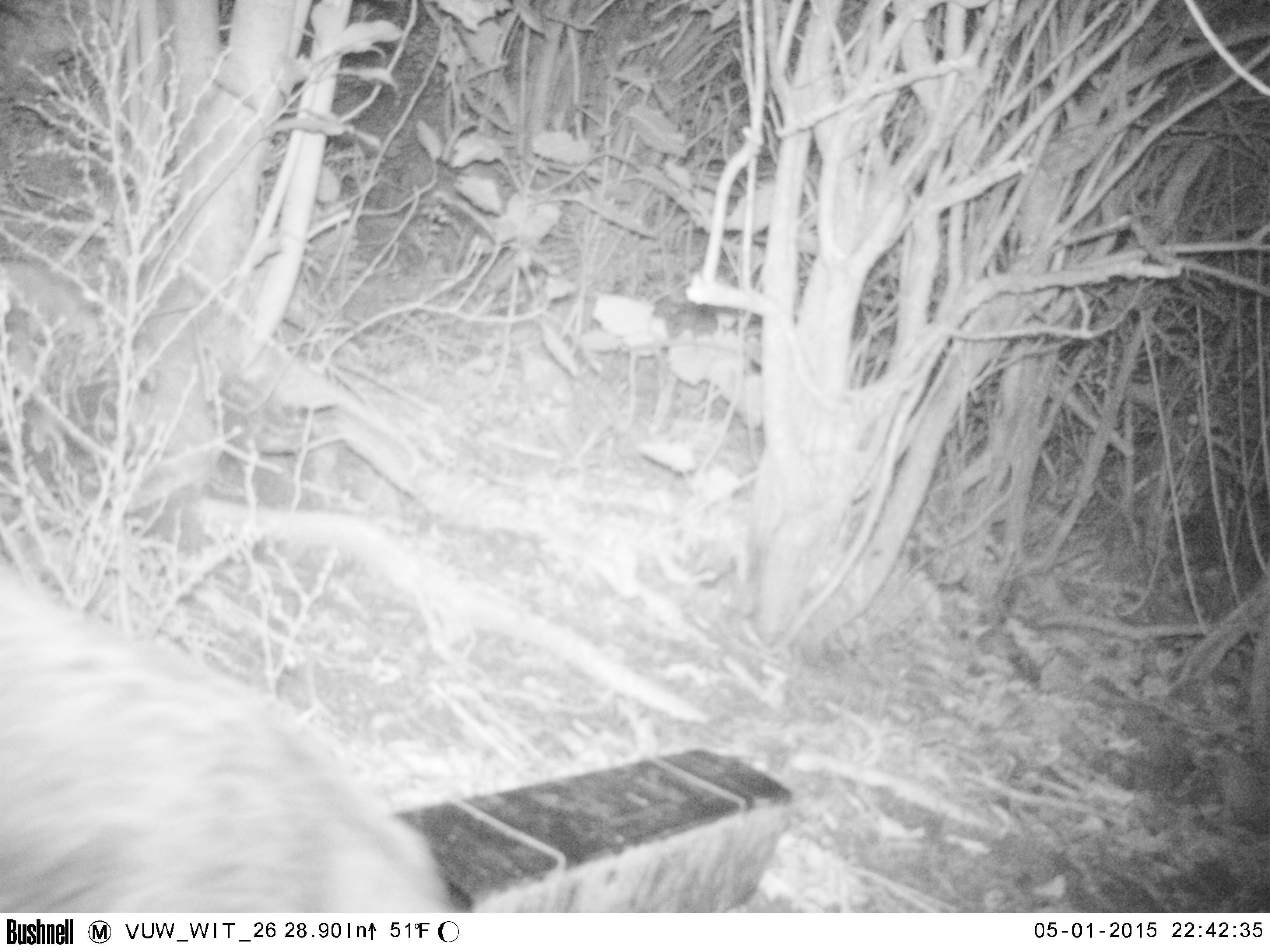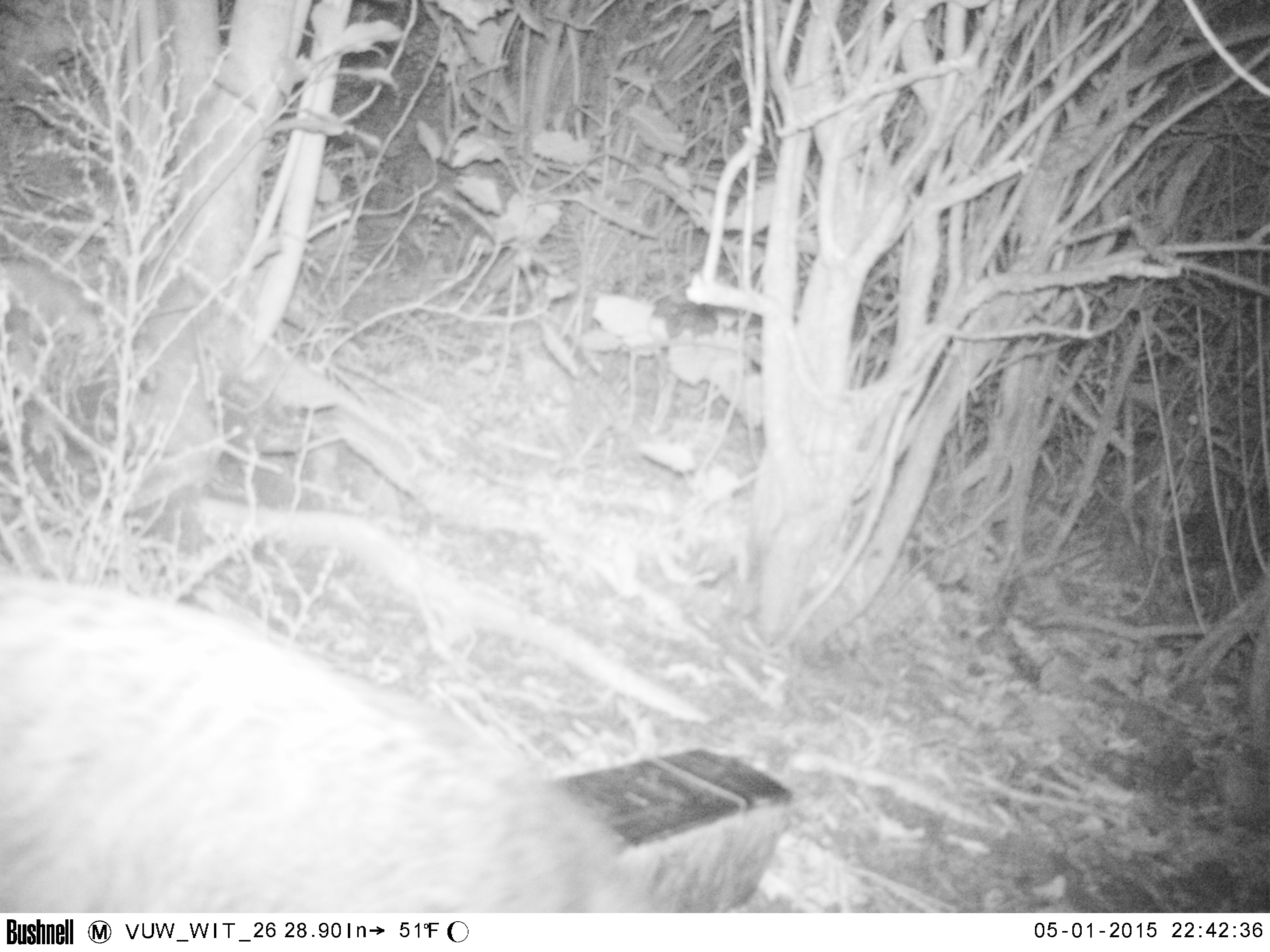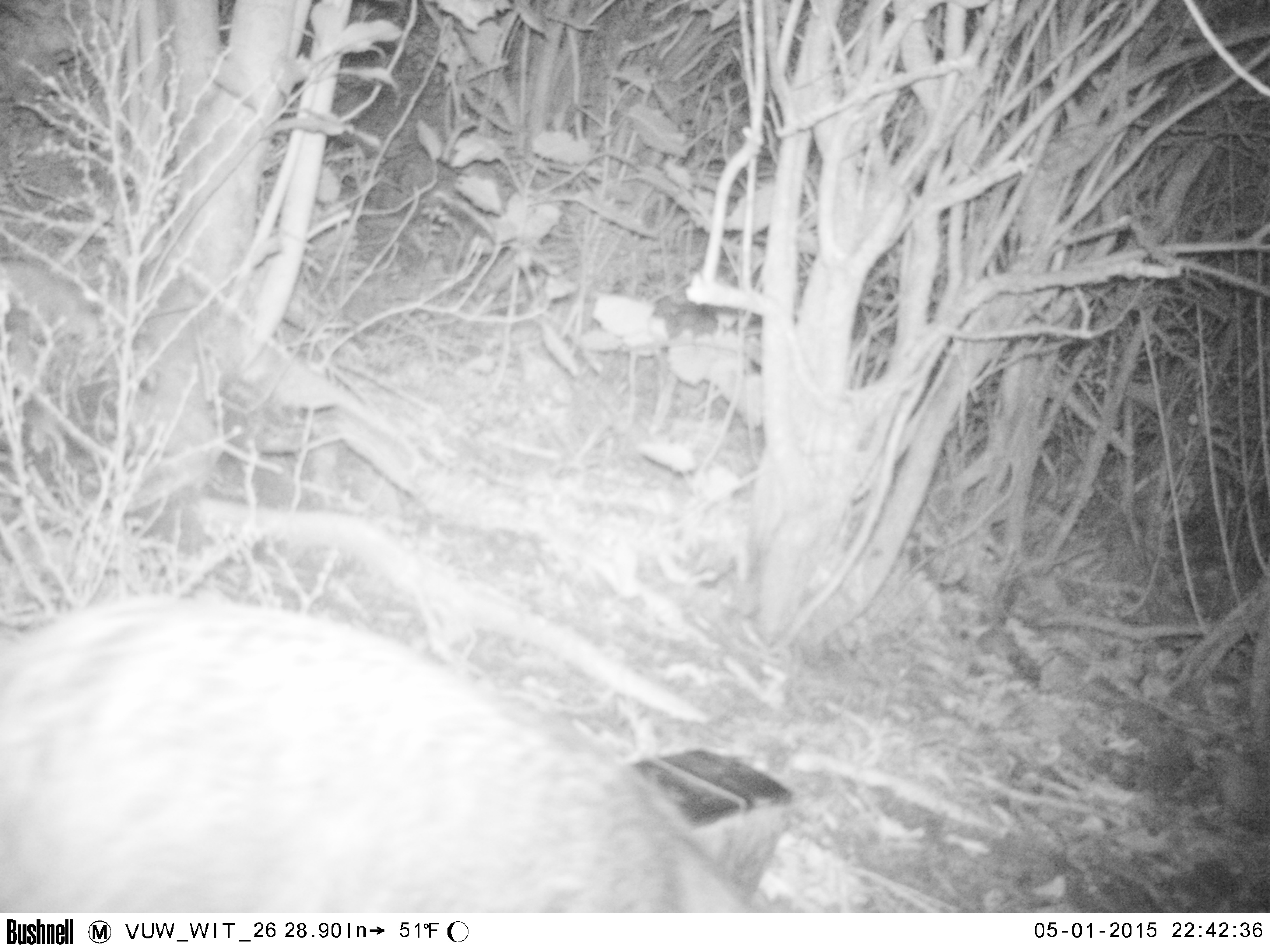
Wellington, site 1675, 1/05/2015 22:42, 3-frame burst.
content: unidentified animal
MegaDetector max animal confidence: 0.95